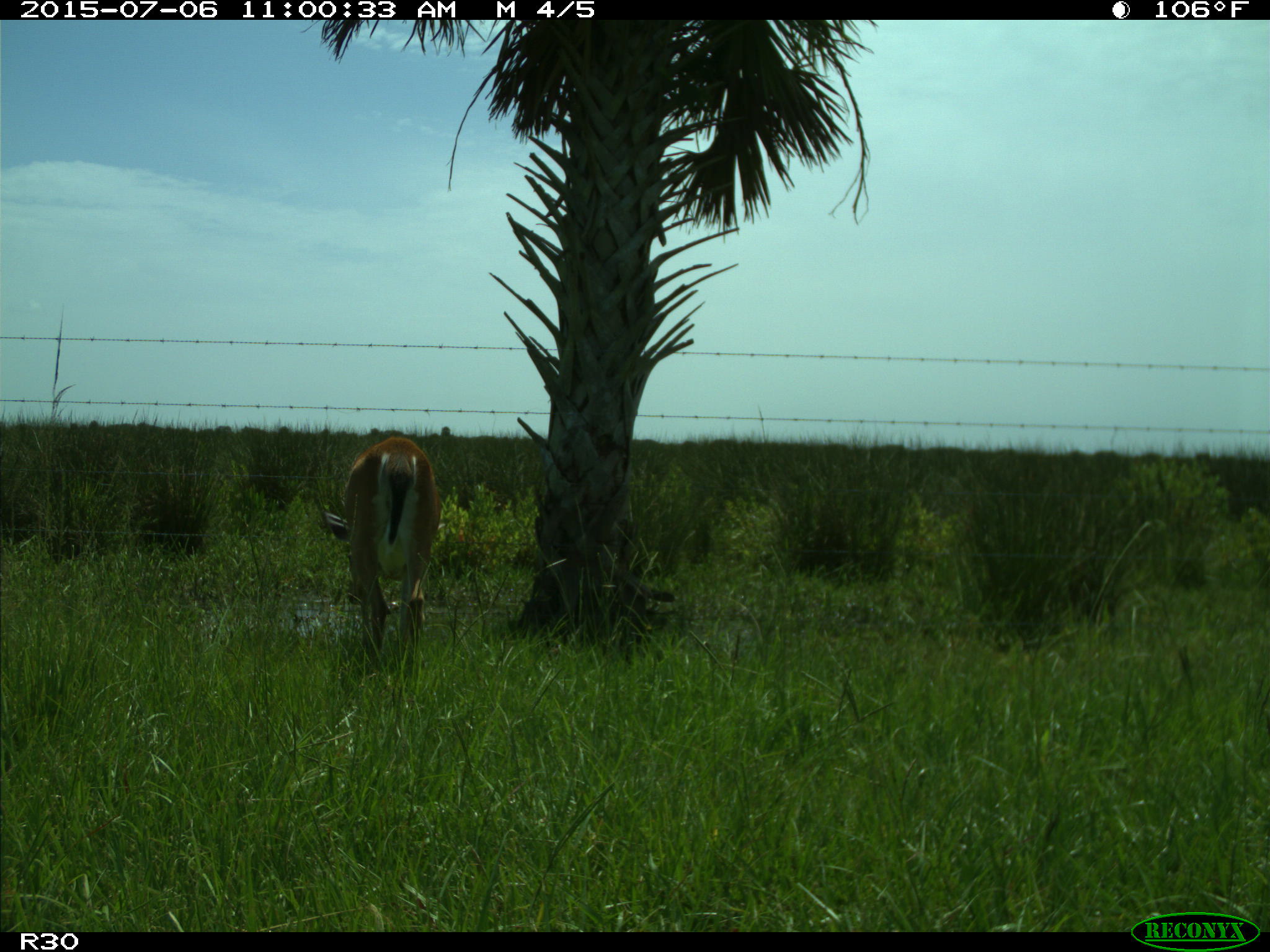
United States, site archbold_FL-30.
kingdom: Animalia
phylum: Chordata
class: Mammalia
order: Artiodactyla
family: Cervidae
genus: Odocoileus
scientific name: Odocoileus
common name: deer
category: unidentified deer